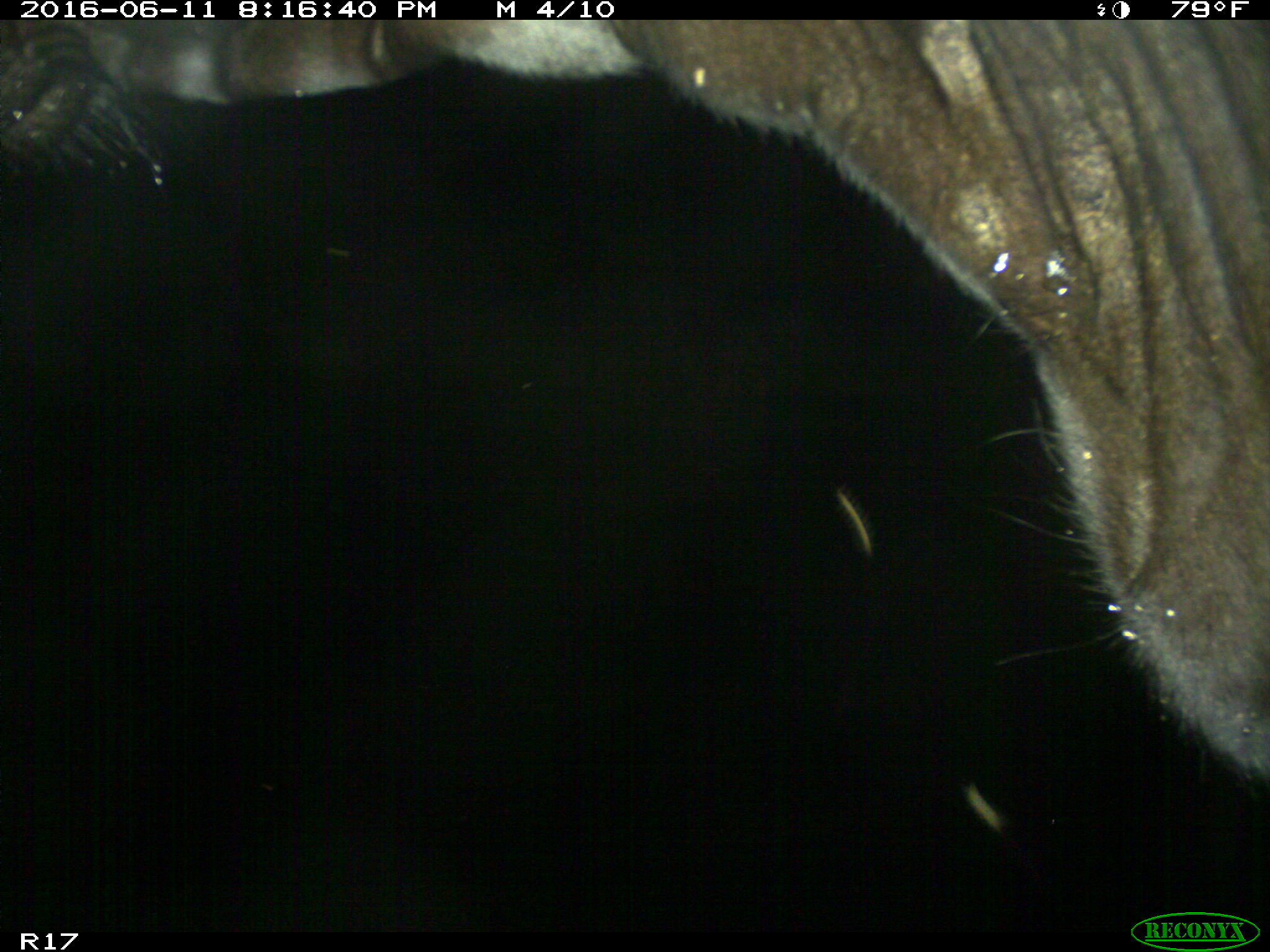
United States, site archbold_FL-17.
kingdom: Animalia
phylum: Chordata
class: Mammalia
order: Artiodactyla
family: Bovidae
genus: Bos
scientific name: Bos taurus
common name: domestic cow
Bos taurus (domestic cow).